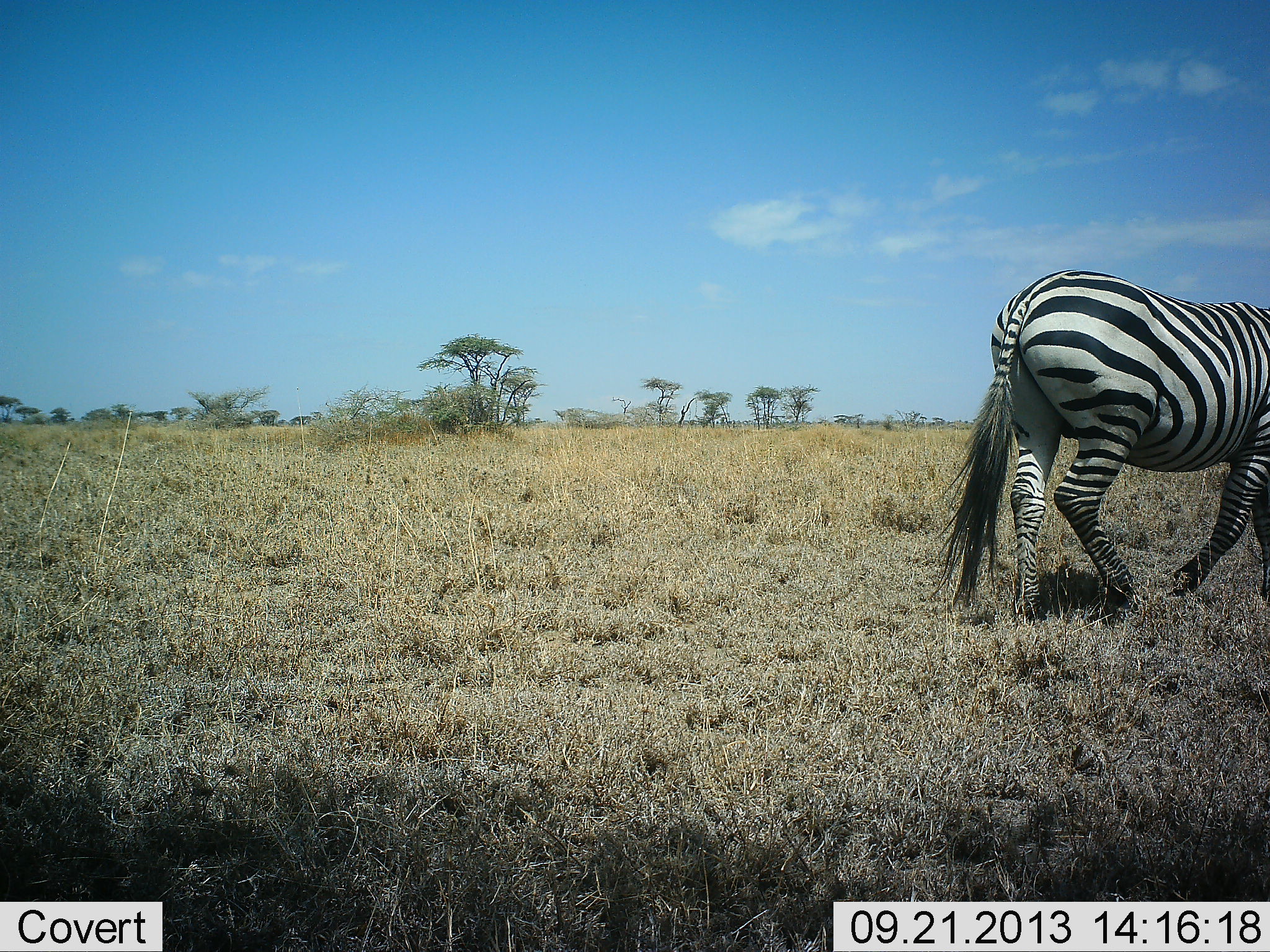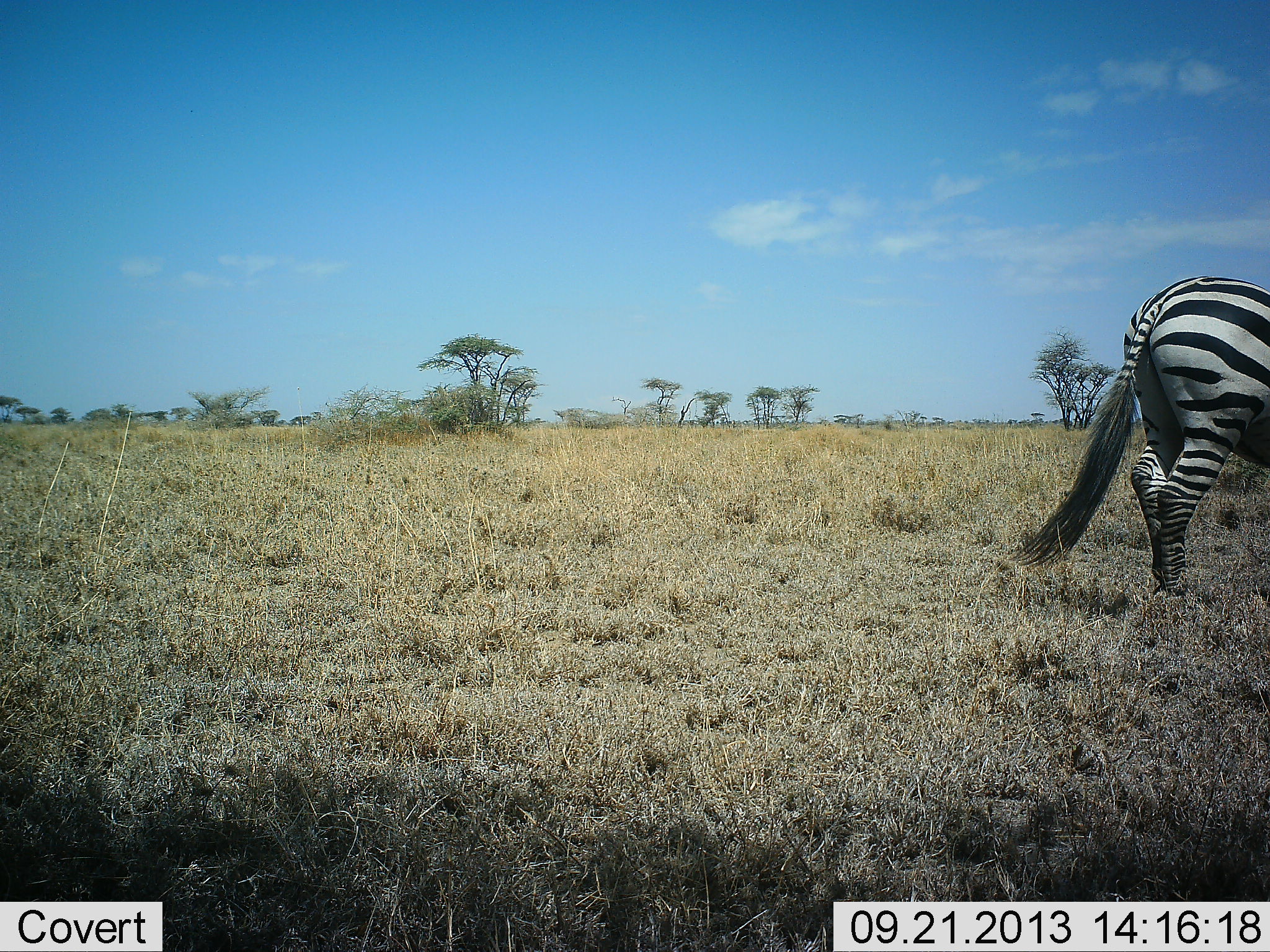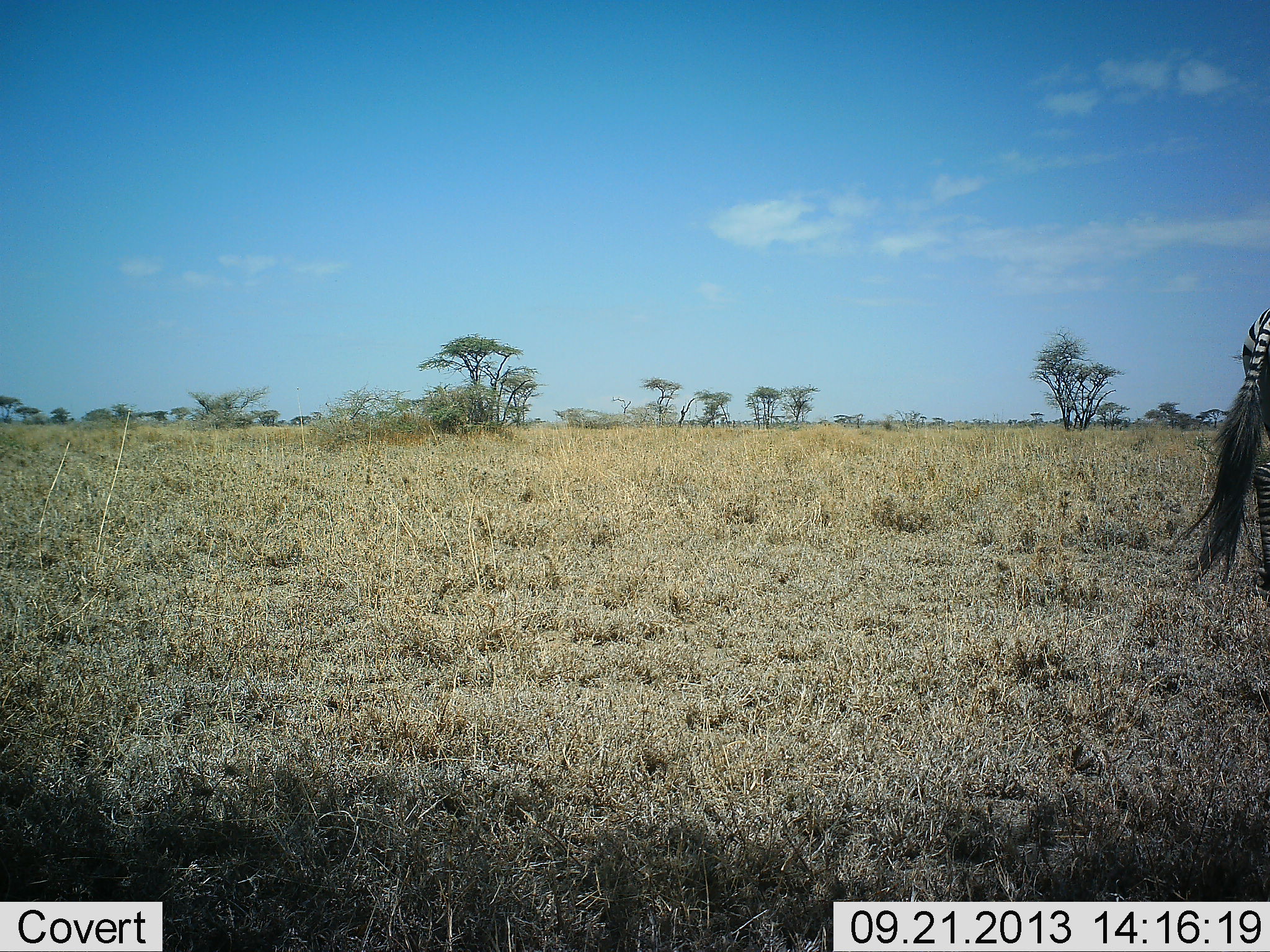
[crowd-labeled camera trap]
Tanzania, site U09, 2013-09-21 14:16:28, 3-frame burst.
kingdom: Animalia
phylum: Chordata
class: Mammalia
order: Perissodactyla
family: Equidae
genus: Equus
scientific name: Equus quagga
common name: plains zebra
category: zebra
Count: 1.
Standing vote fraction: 0%.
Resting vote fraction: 0%.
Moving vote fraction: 100%.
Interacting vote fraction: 0%.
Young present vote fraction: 0%.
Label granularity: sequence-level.